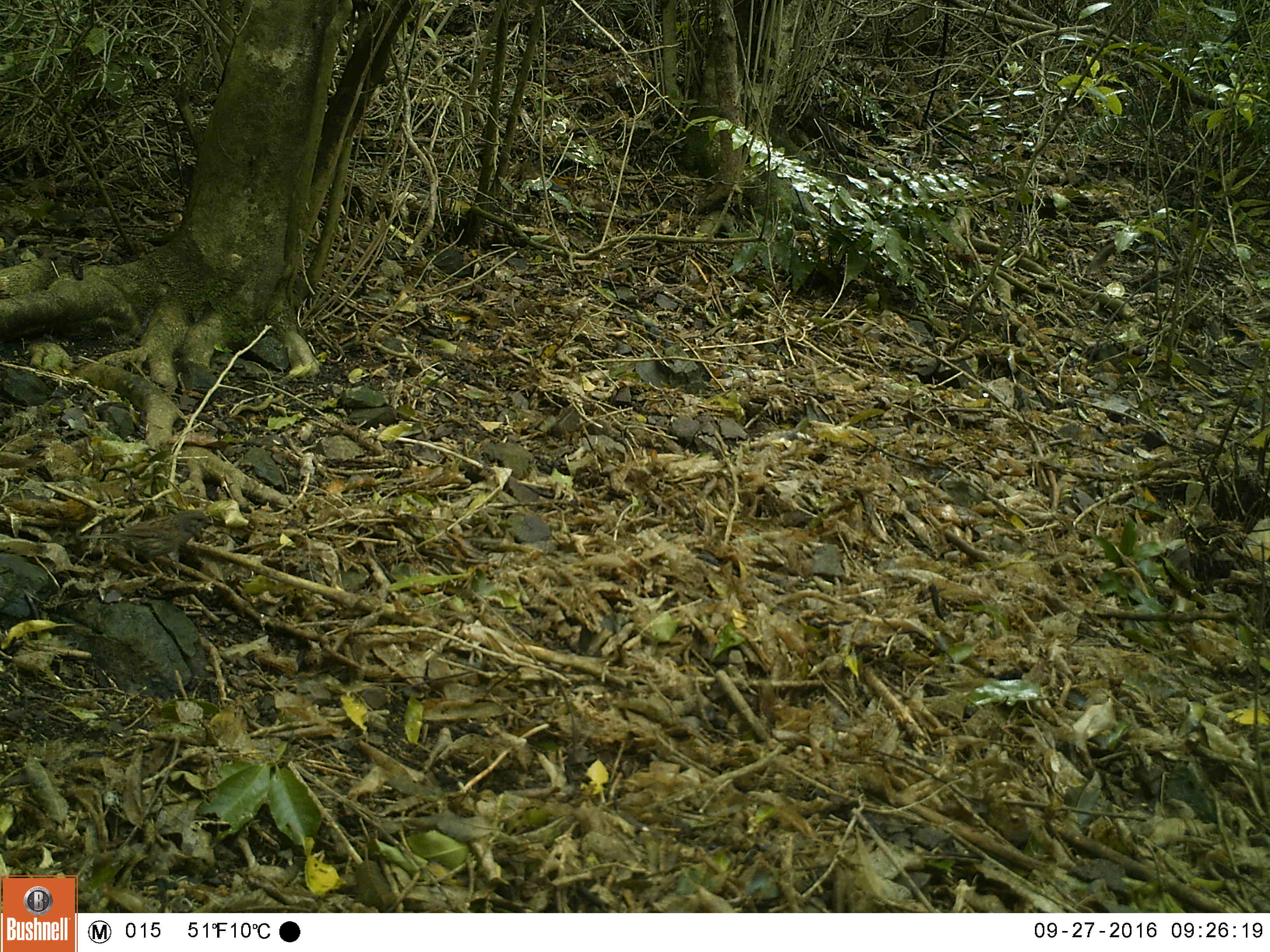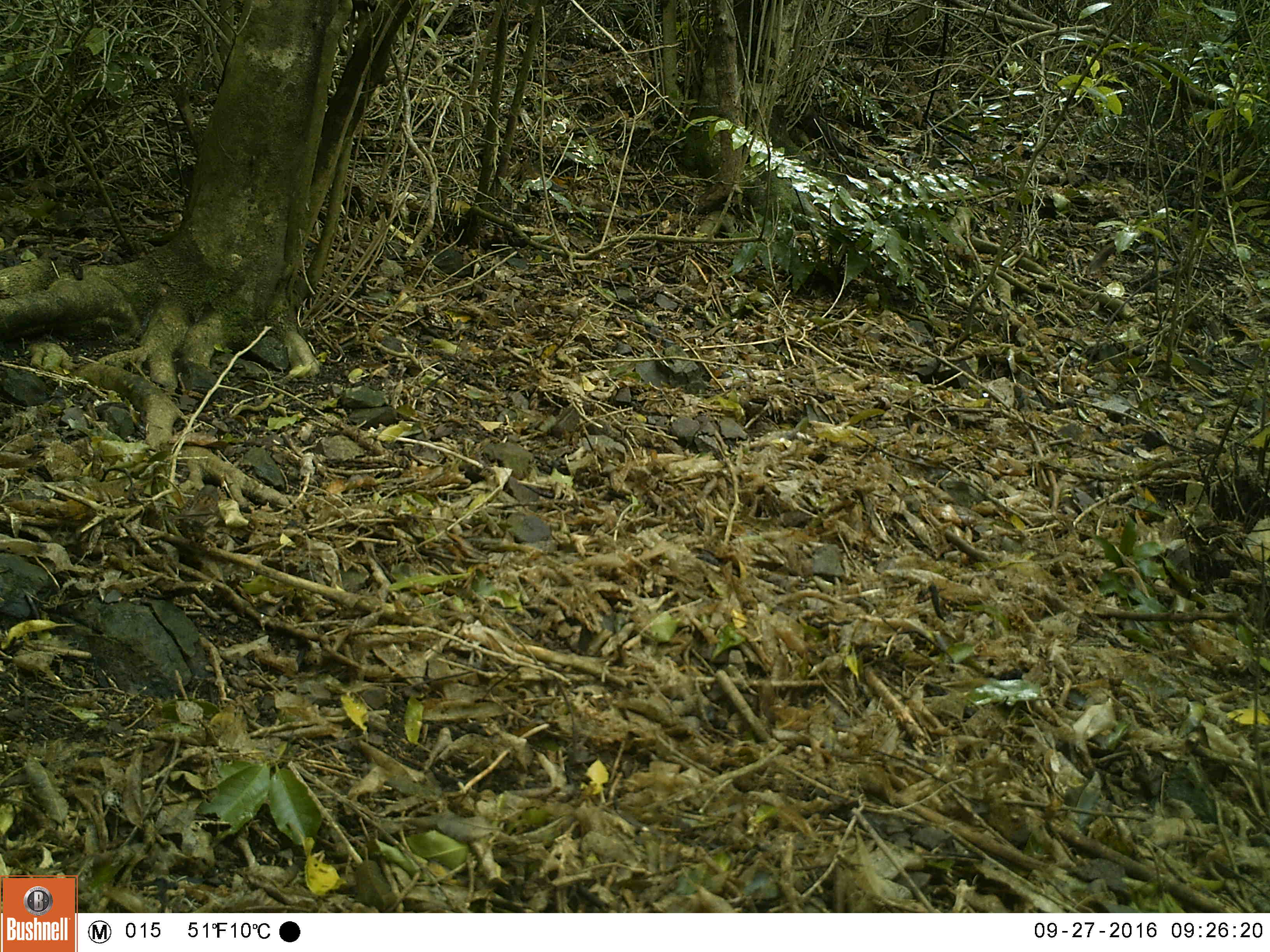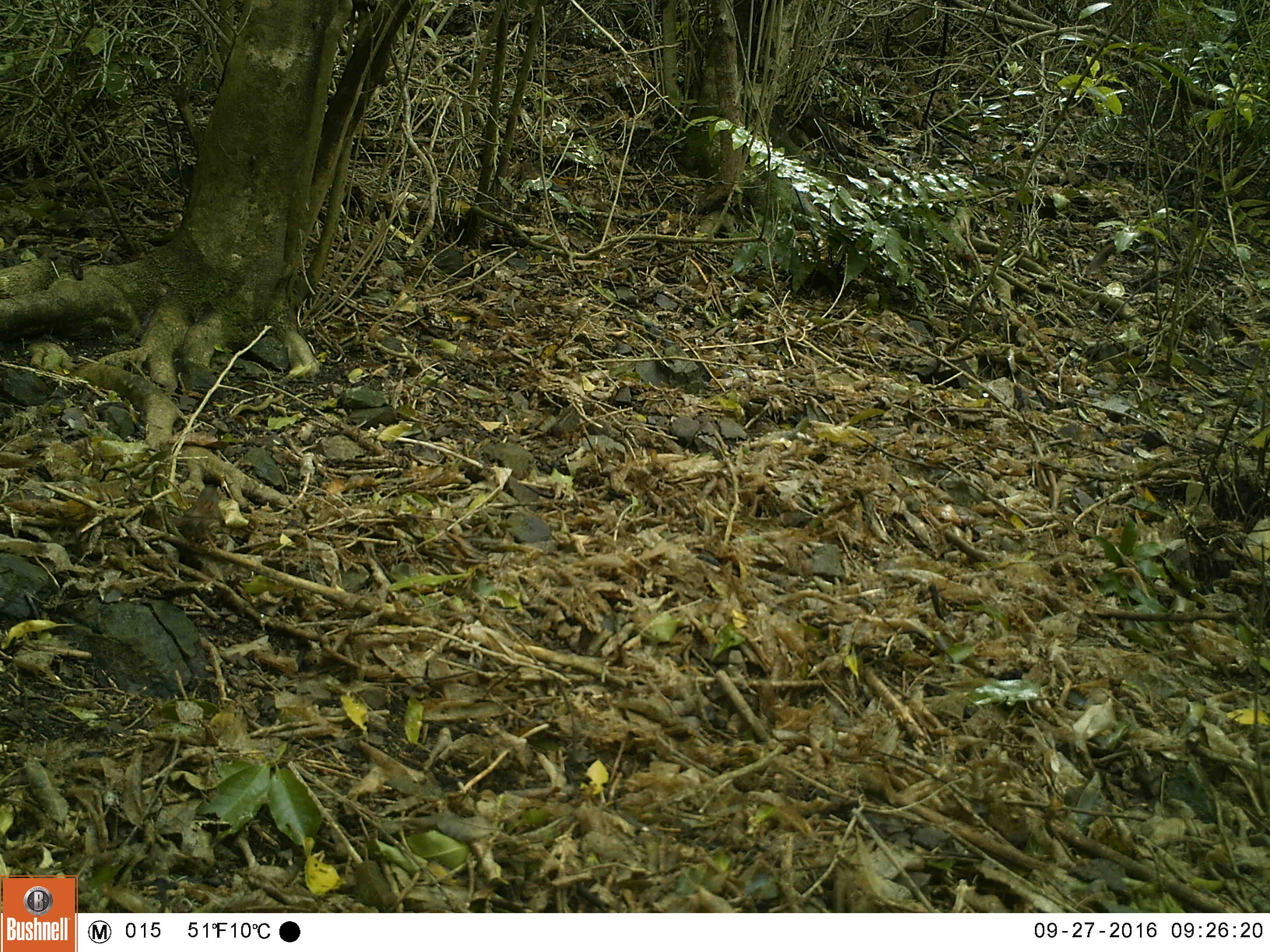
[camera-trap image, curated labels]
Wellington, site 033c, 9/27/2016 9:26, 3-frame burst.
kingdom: Animalia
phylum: Chordata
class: Aves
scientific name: Aves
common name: bird